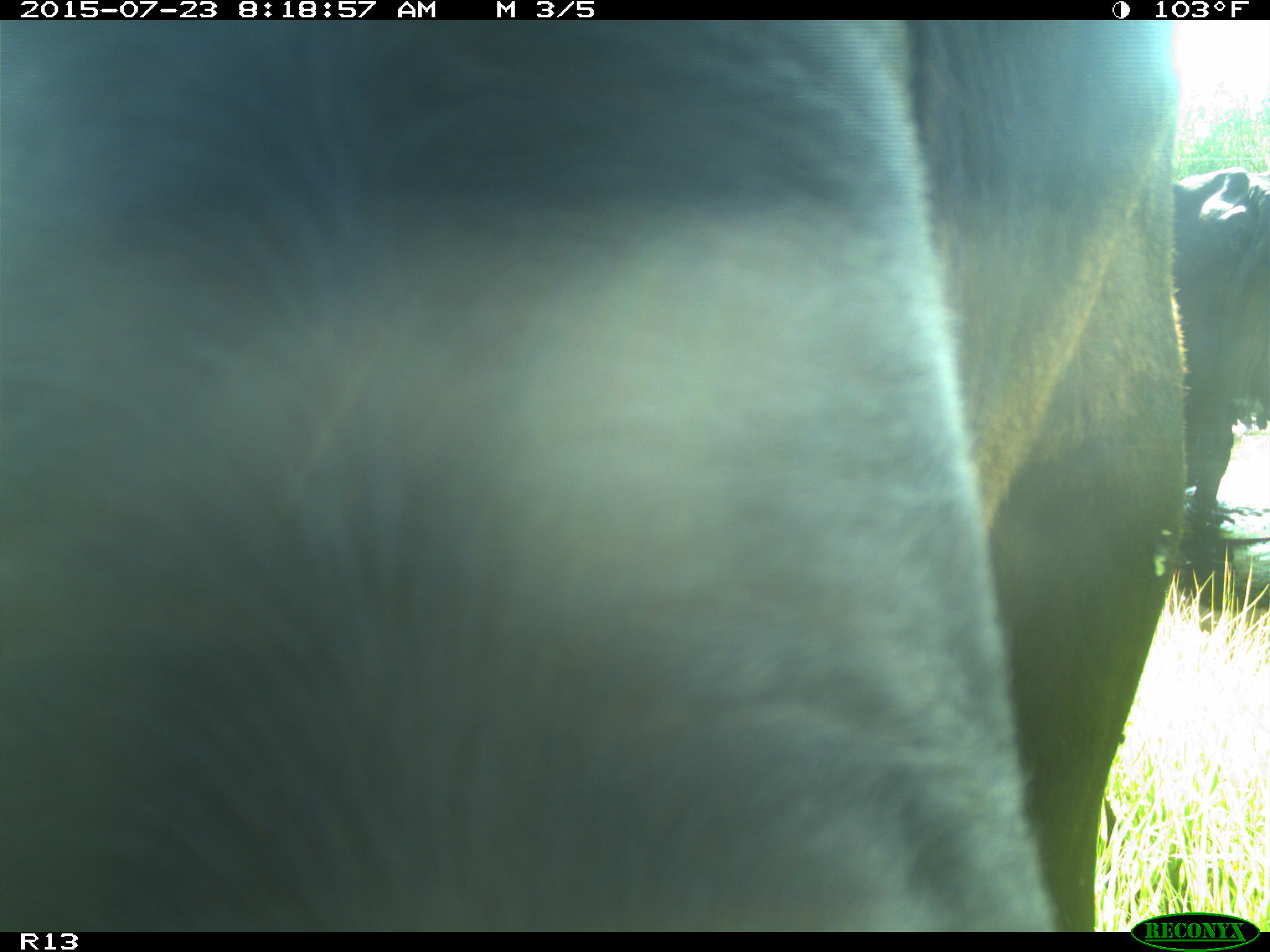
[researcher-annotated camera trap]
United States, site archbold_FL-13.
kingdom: Animalia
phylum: Chordata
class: Mammalia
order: Artiodactyla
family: Bovidae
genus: Bos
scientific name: Bos taurus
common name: domestic cow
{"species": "Bos taurus (domestic cow)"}